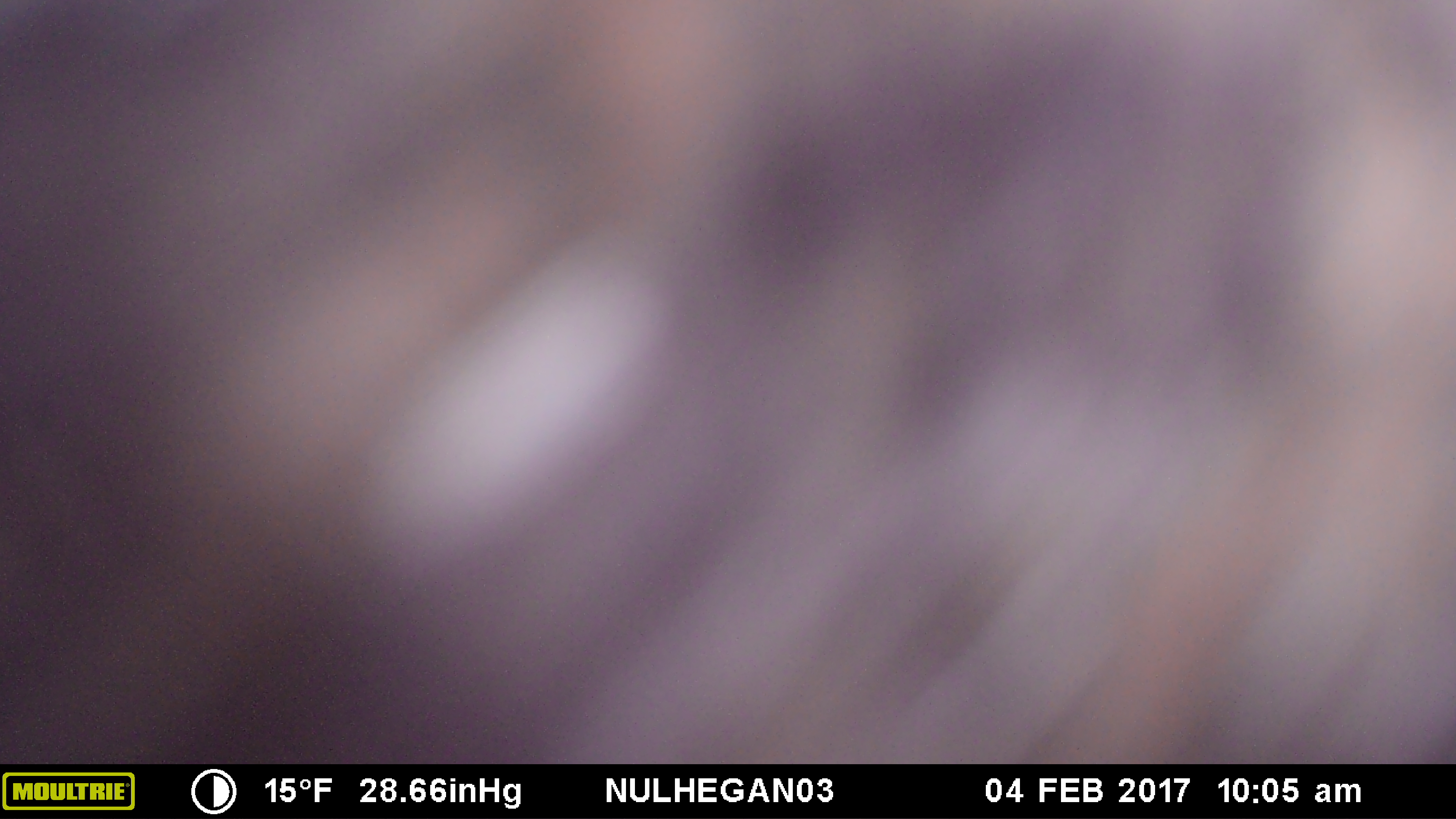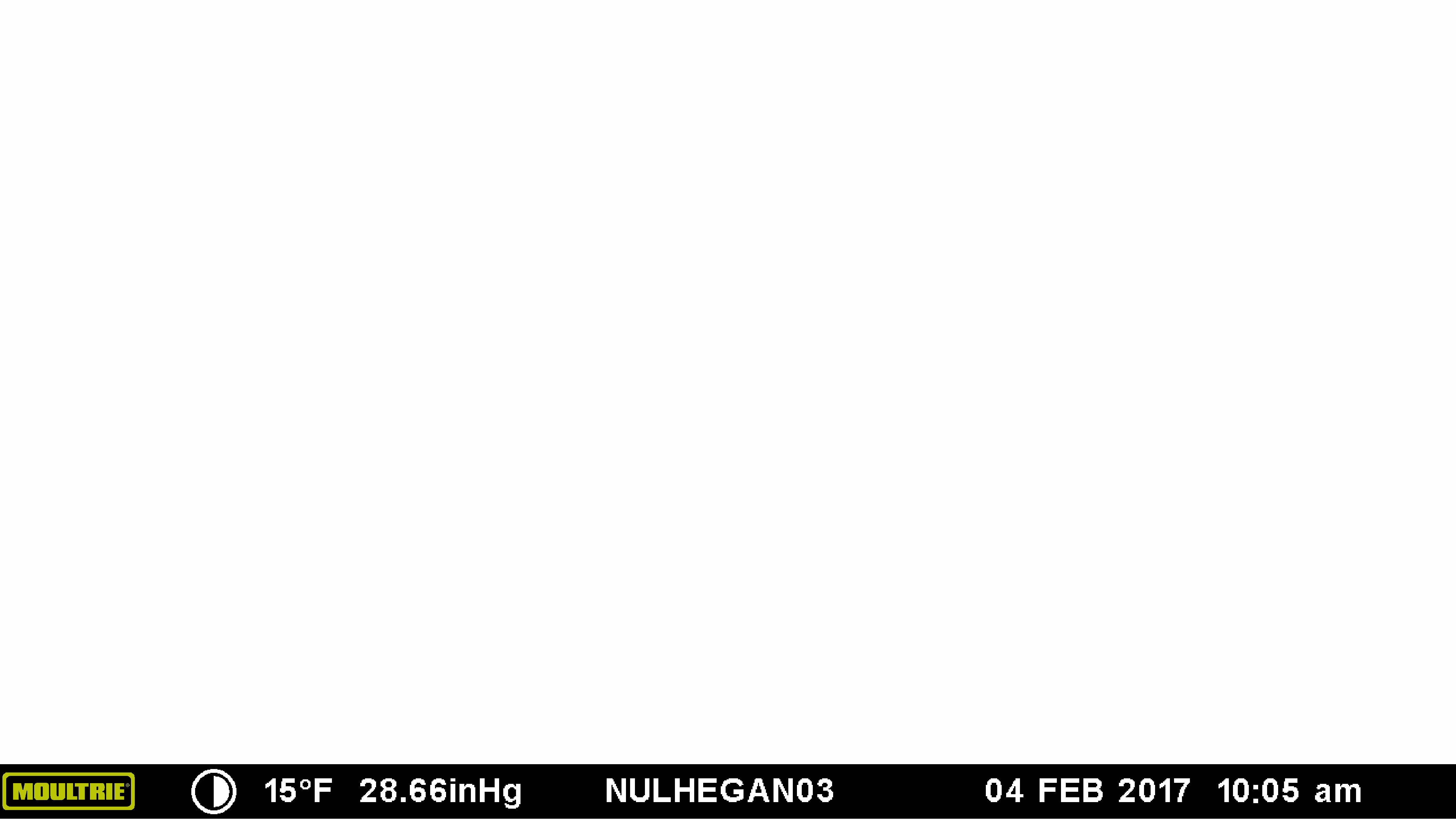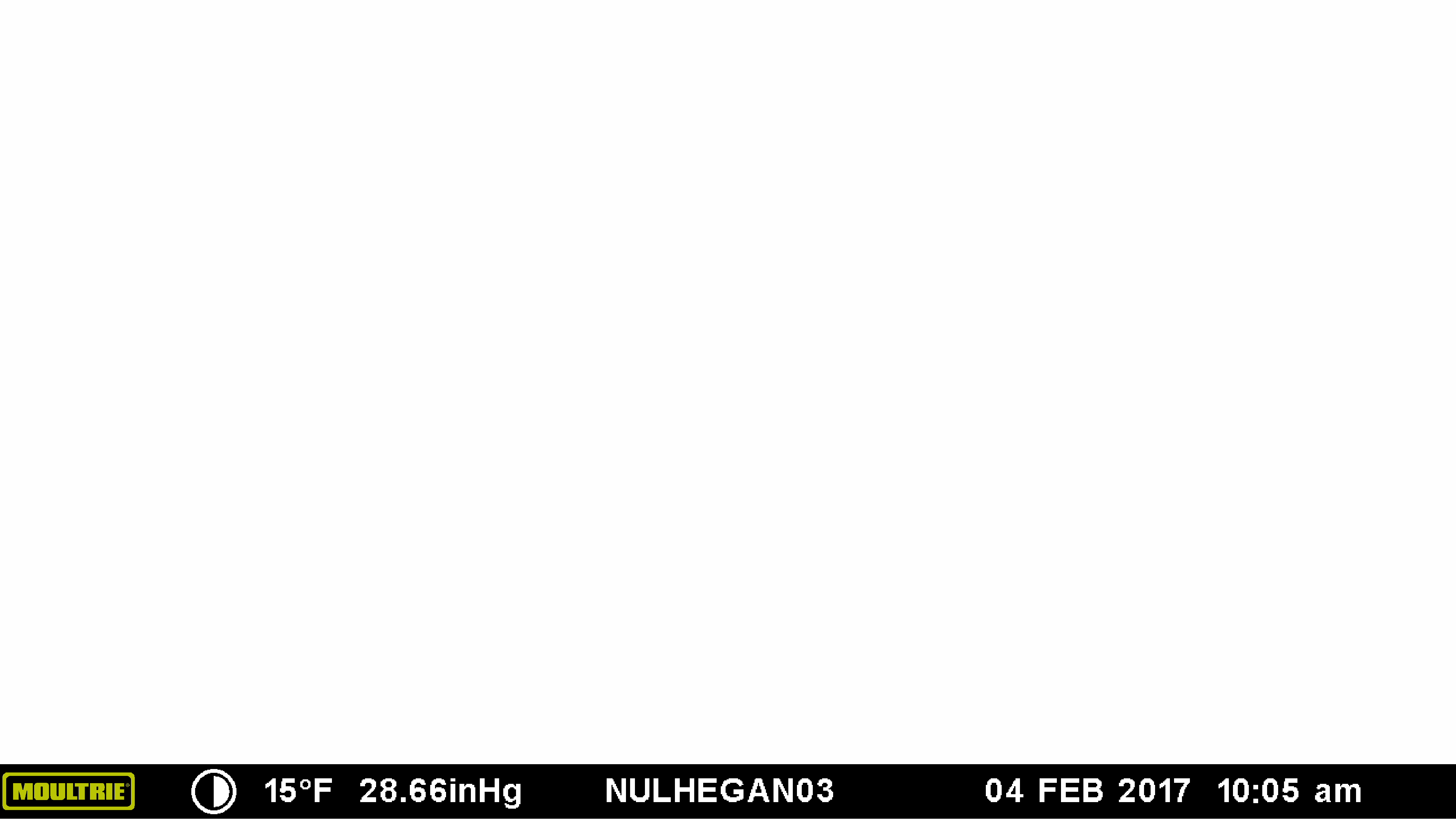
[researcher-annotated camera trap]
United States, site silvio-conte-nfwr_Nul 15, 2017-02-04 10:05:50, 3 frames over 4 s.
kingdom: Animalia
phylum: Chordata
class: Mammalia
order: Artiodactyla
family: Cervidae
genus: Alces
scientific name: Alces alces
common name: moose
Moose (Alces alces).